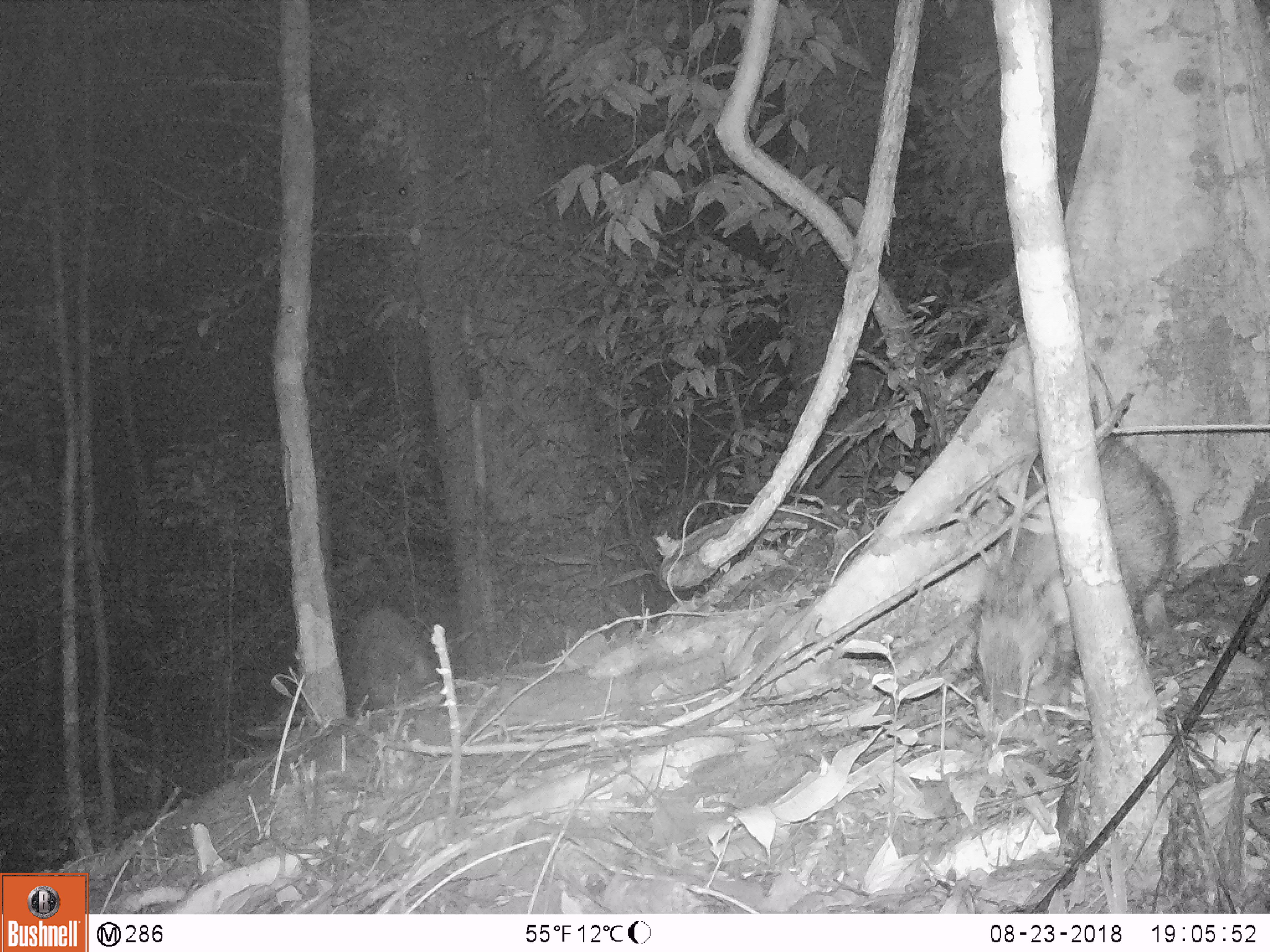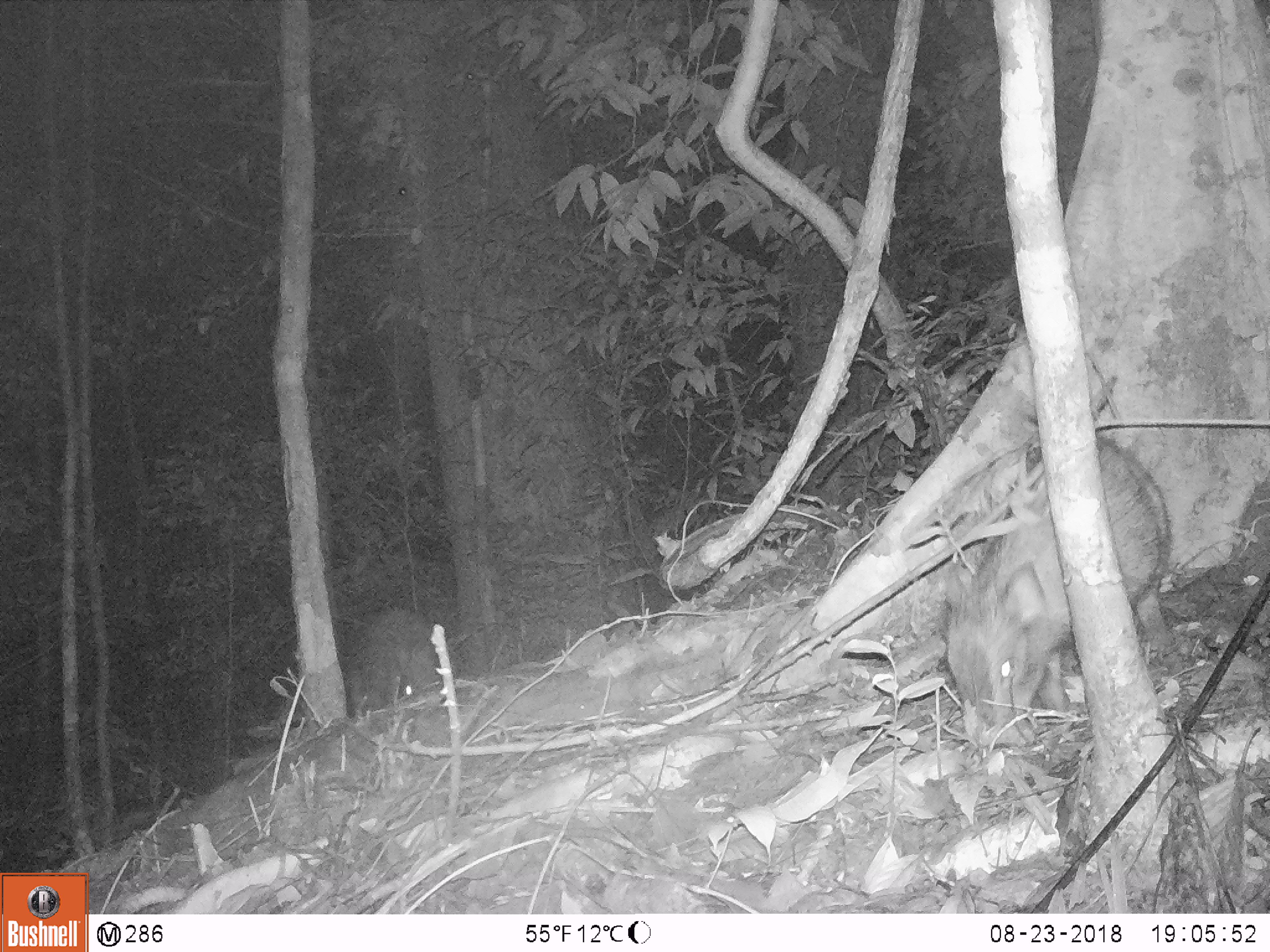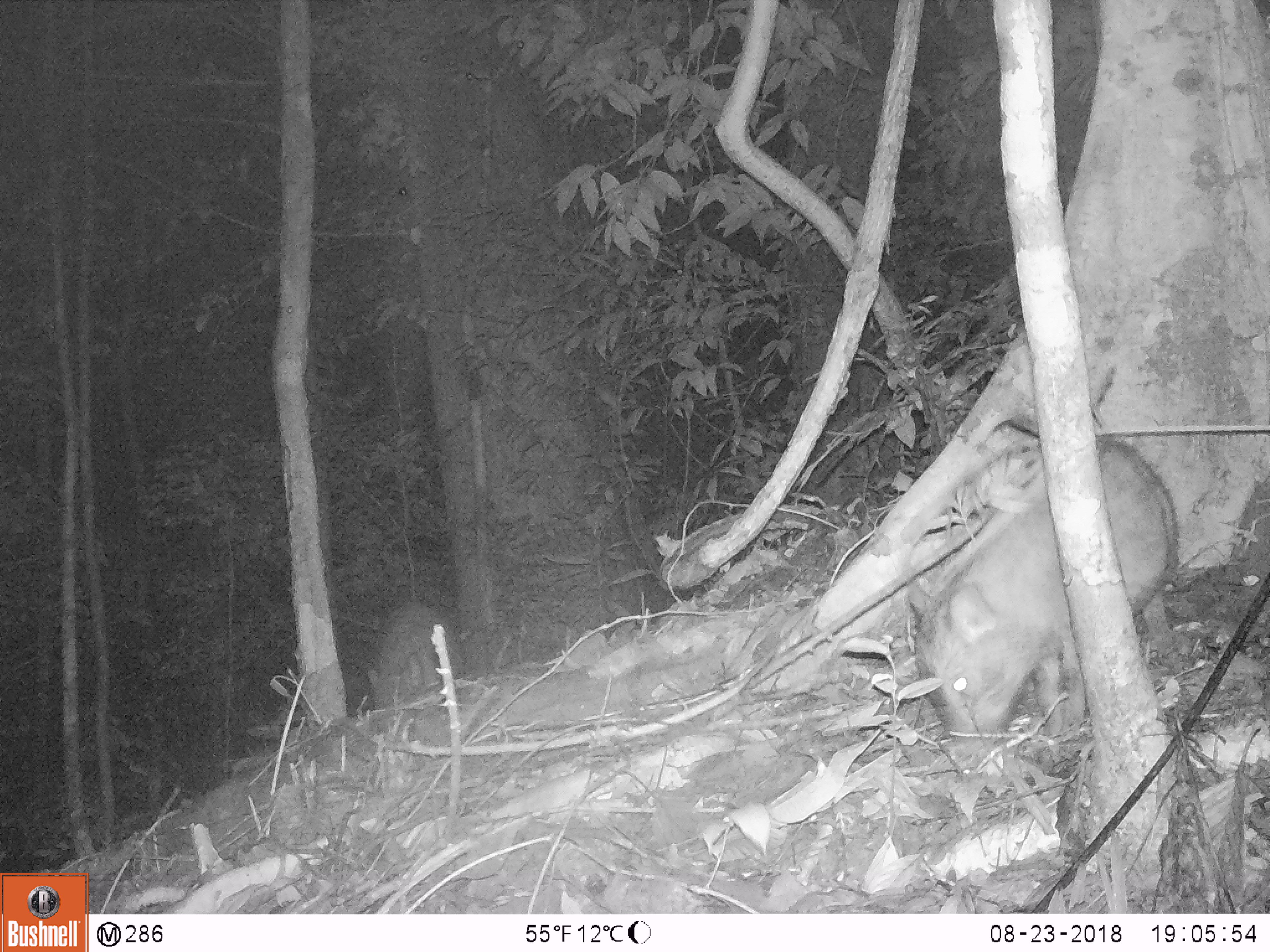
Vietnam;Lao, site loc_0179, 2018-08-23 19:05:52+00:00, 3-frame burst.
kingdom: Animalia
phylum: Chordata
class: Mammalia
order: Artiodactyla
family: Suidae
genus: Sus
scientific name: Sus scrofa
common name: eurasian wild pig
Eurasian wild pig (Sus scrofa). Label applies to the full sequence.